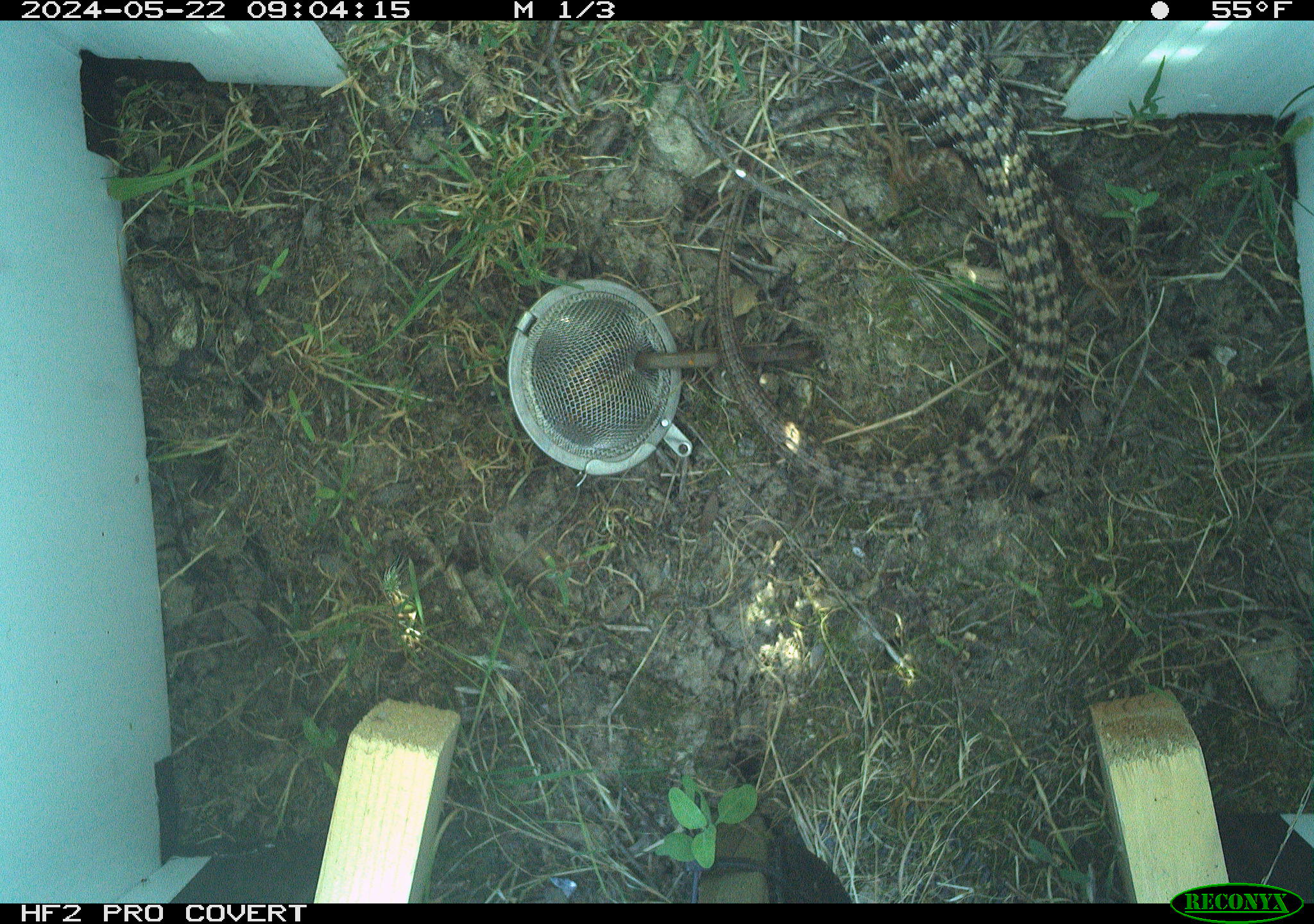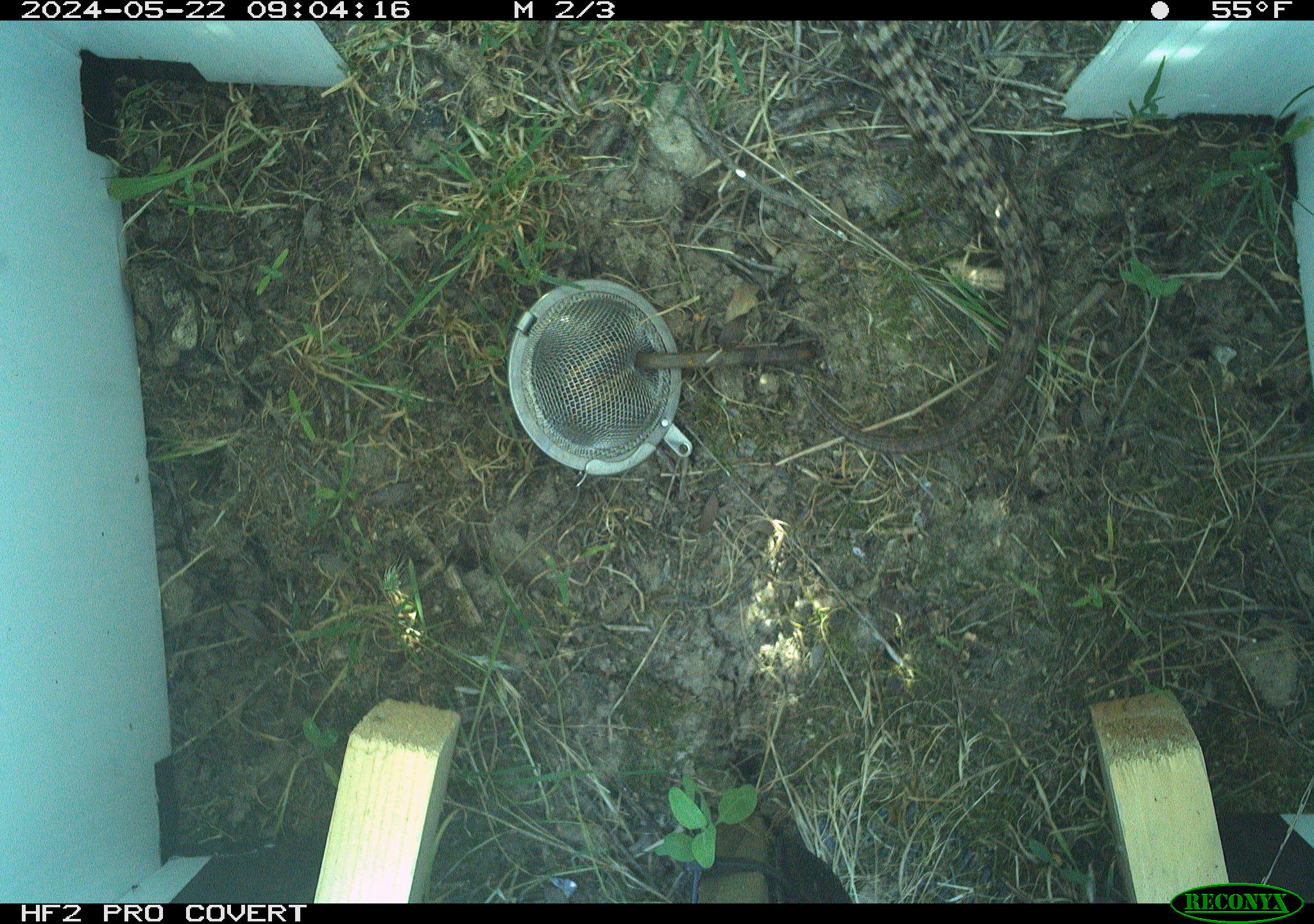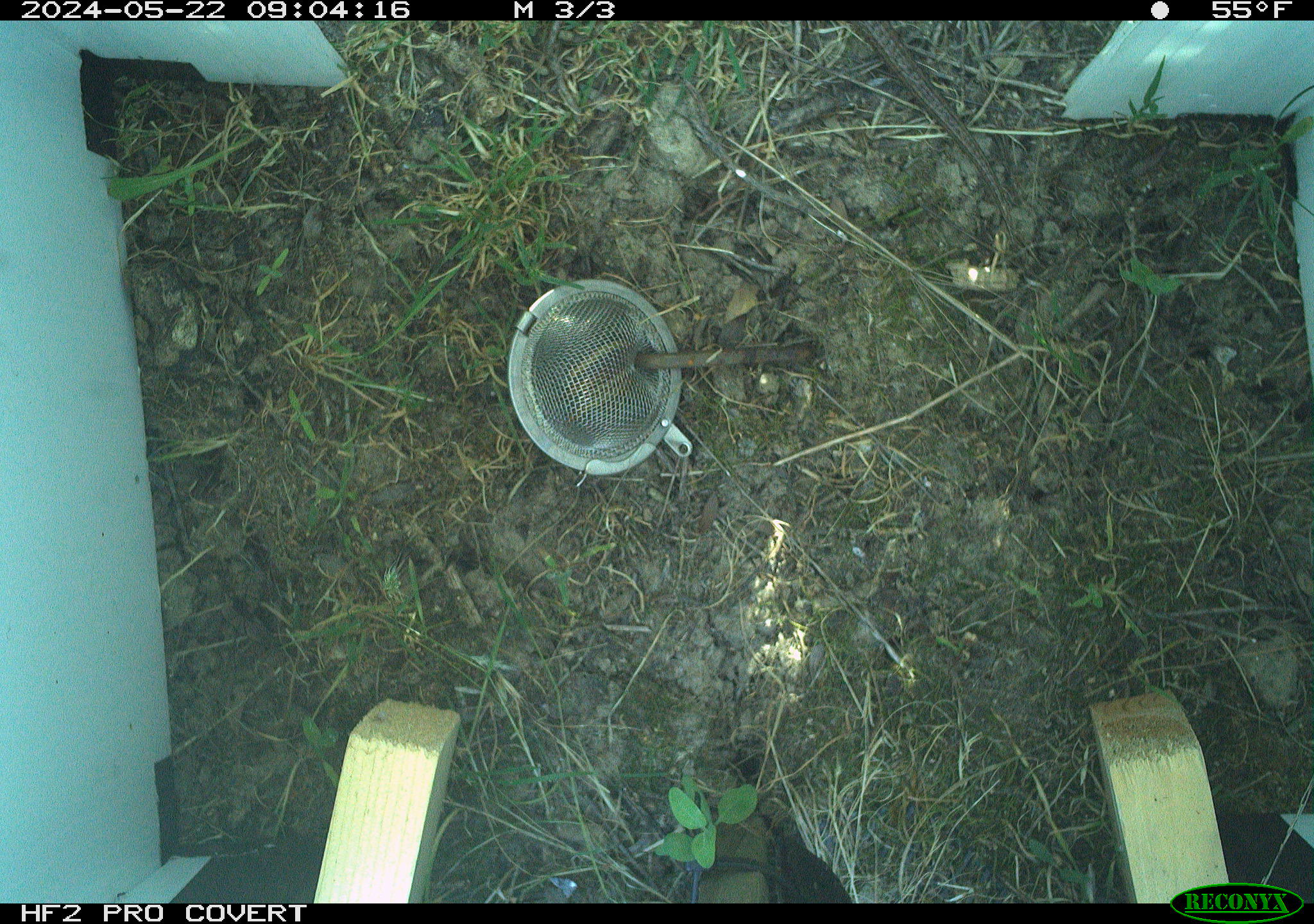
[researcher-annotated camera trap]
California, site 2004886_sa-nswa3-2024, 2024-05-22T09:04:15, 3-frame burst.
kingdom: Animalia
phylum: Chordata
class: Reptilia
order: Squamata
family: Anguidae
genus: Elgaria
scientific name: Elgaria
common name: alligator lizards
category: elgaria species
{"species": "elgaria species (alligator lizards) (Elgaria)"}